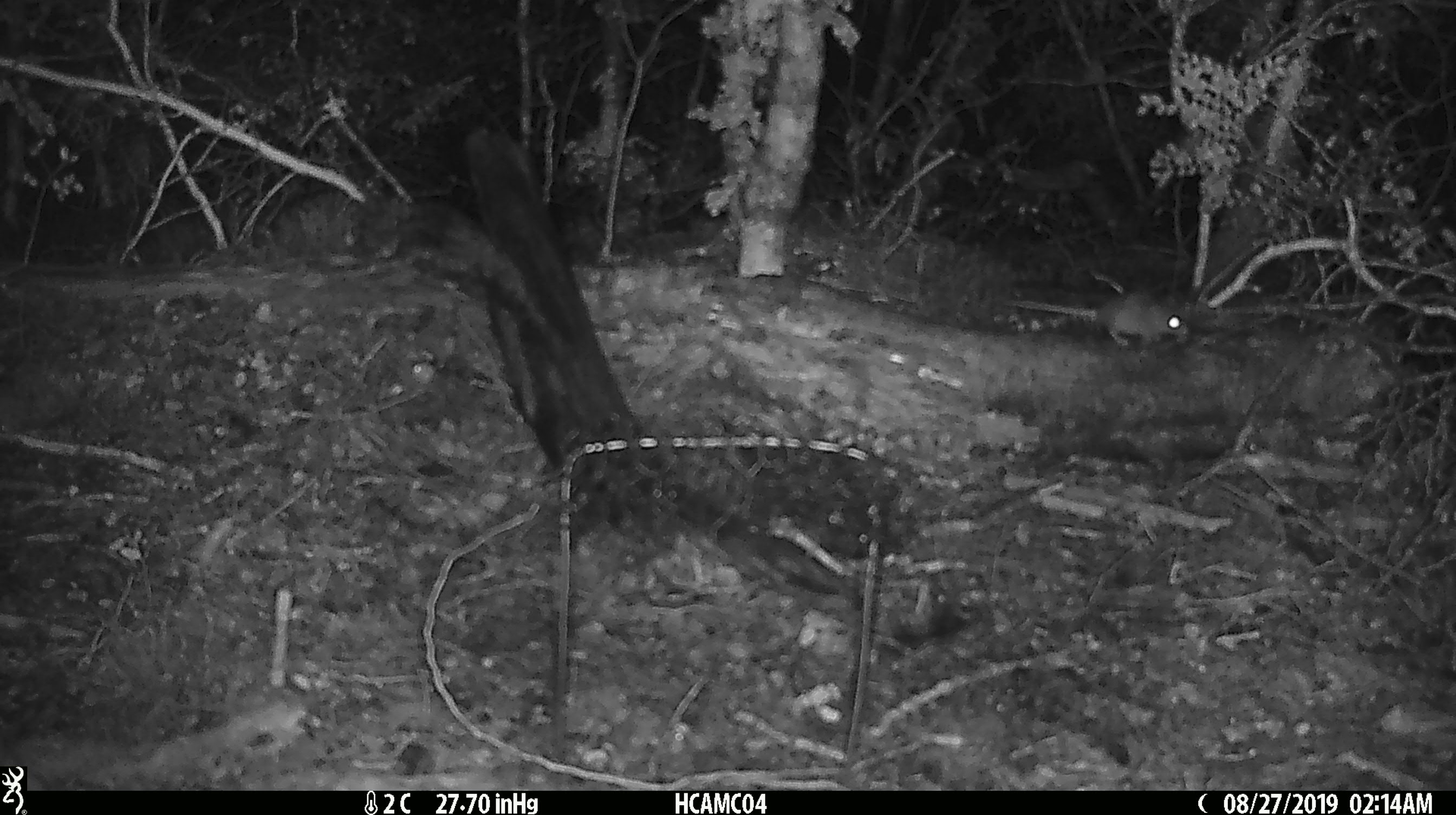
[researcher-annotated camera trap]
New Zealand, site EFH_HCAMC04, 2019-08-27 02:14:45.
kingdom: Animalia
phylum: Chordata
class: Mammalia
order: Rodentia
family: Muridae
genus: Mus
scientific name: Mus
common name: mouse